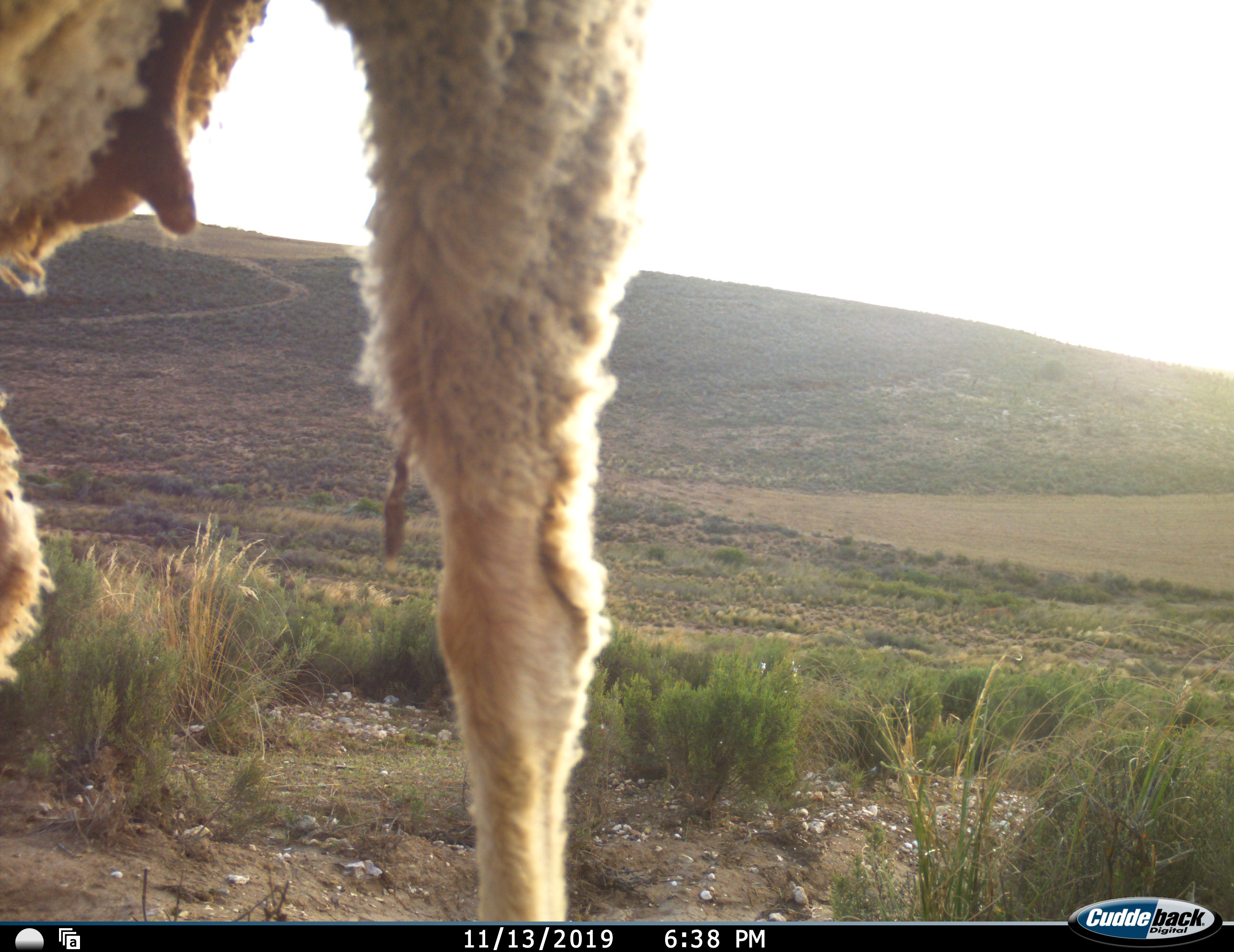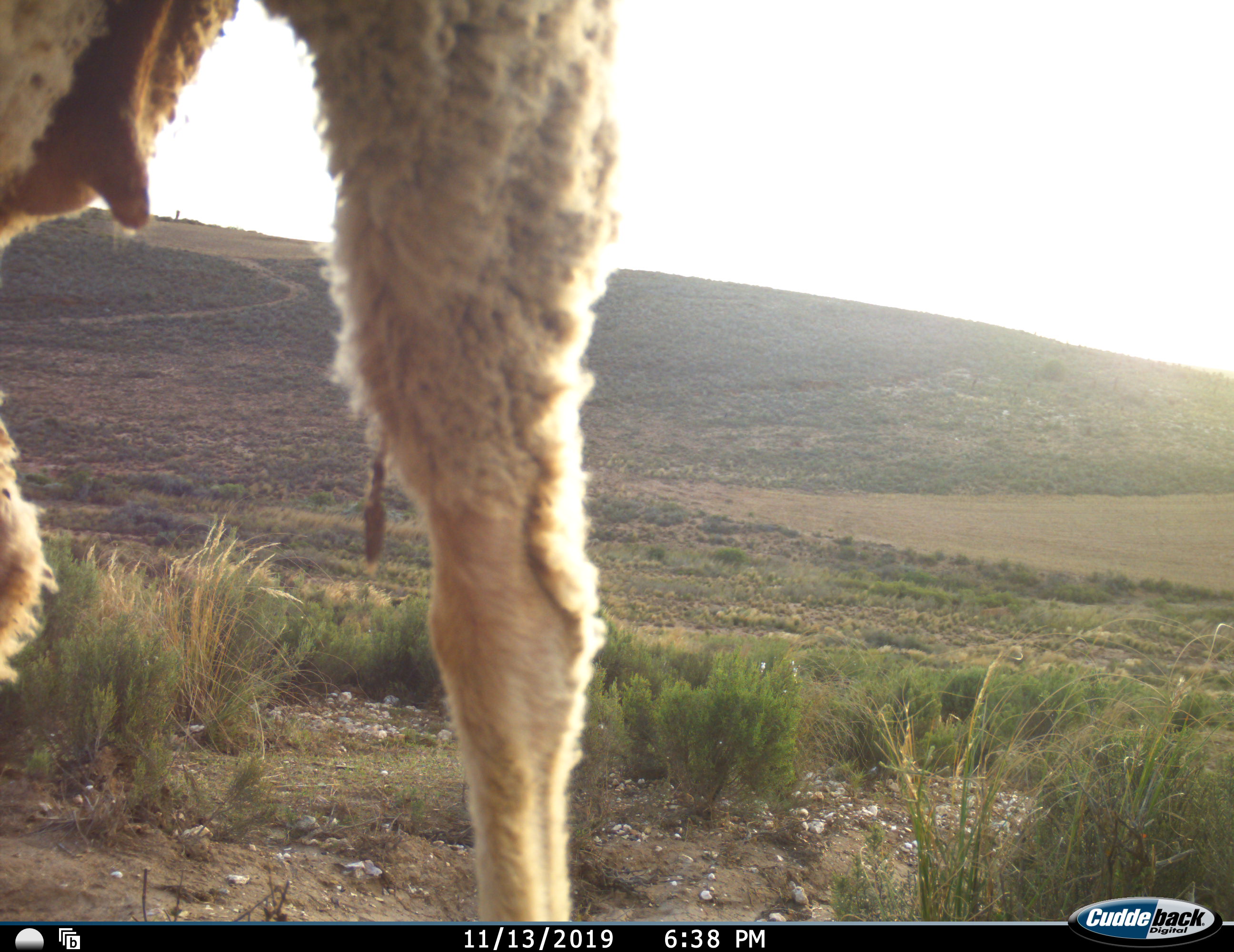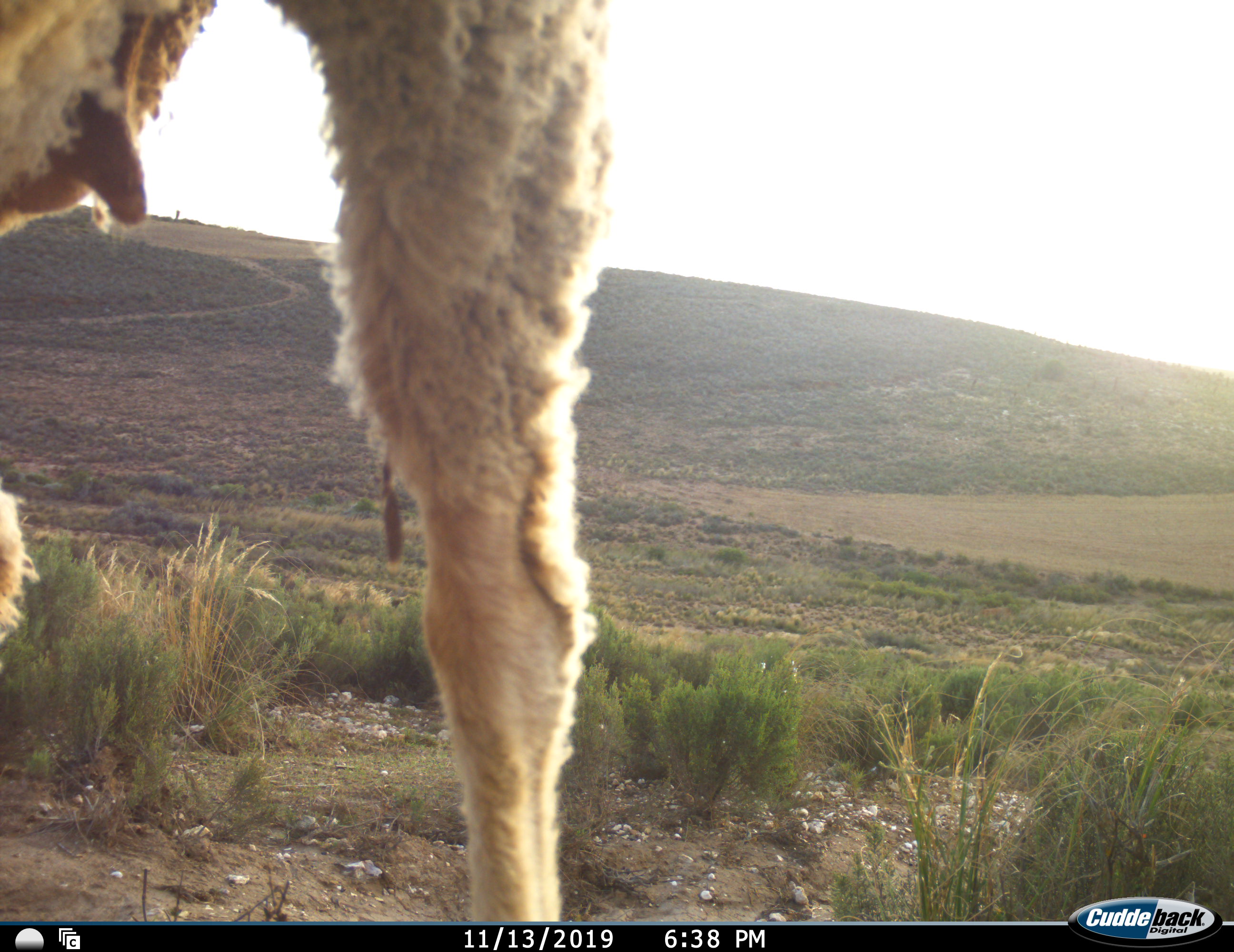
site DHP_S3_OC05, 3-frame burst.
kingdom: Animalia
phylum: Chordata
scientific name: Vertebrata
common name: domestic animal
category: domesticanimal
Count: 1.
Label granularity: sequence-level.